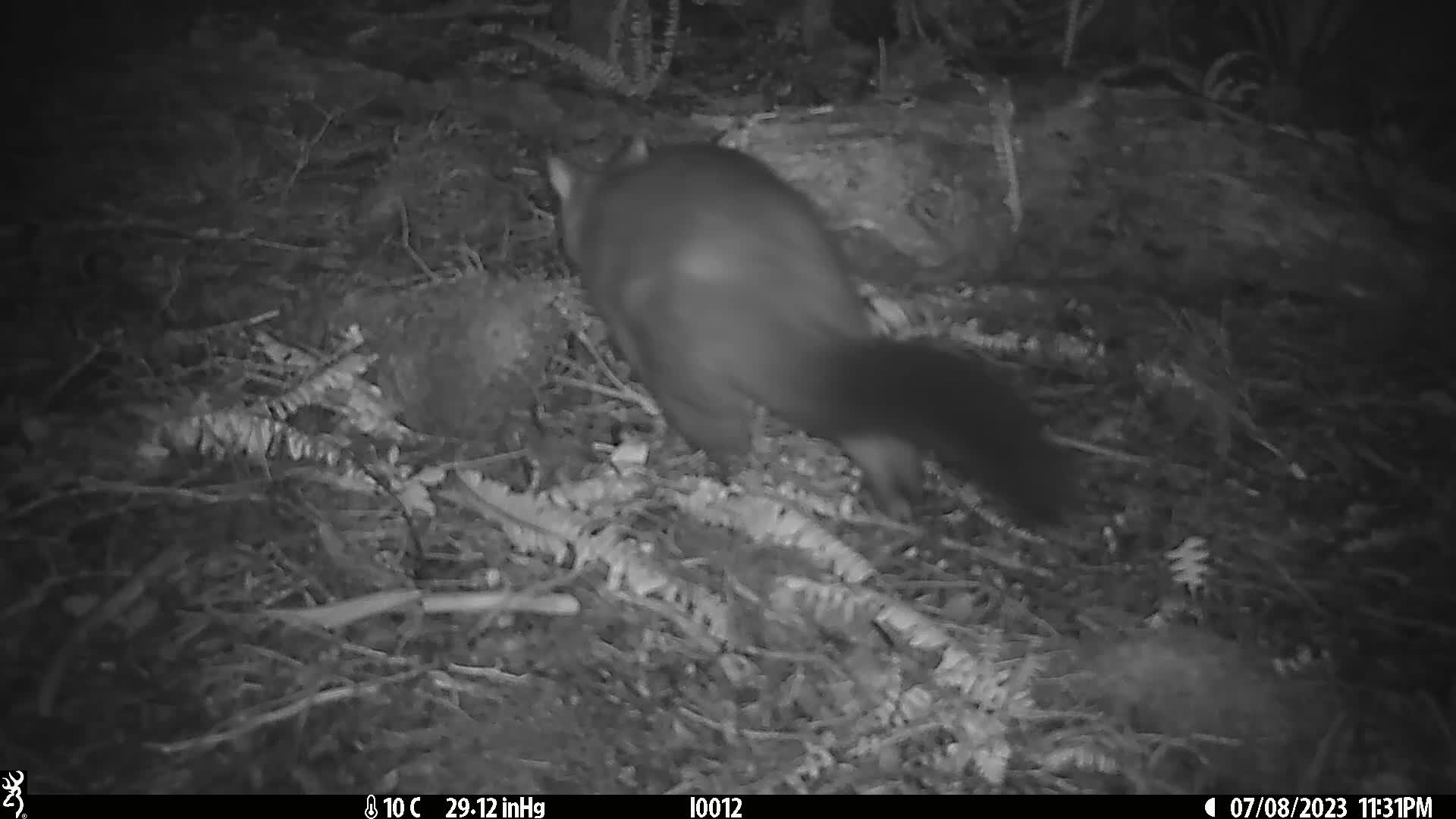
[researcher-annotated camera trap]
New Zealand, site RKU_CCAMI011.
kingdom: Animalia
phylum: Chordata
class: Mammalia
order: Diprotodontia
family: Phalangeridae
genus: Trichosurus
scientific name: Trichosurus vulpecula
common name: common brushtail possum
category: possum